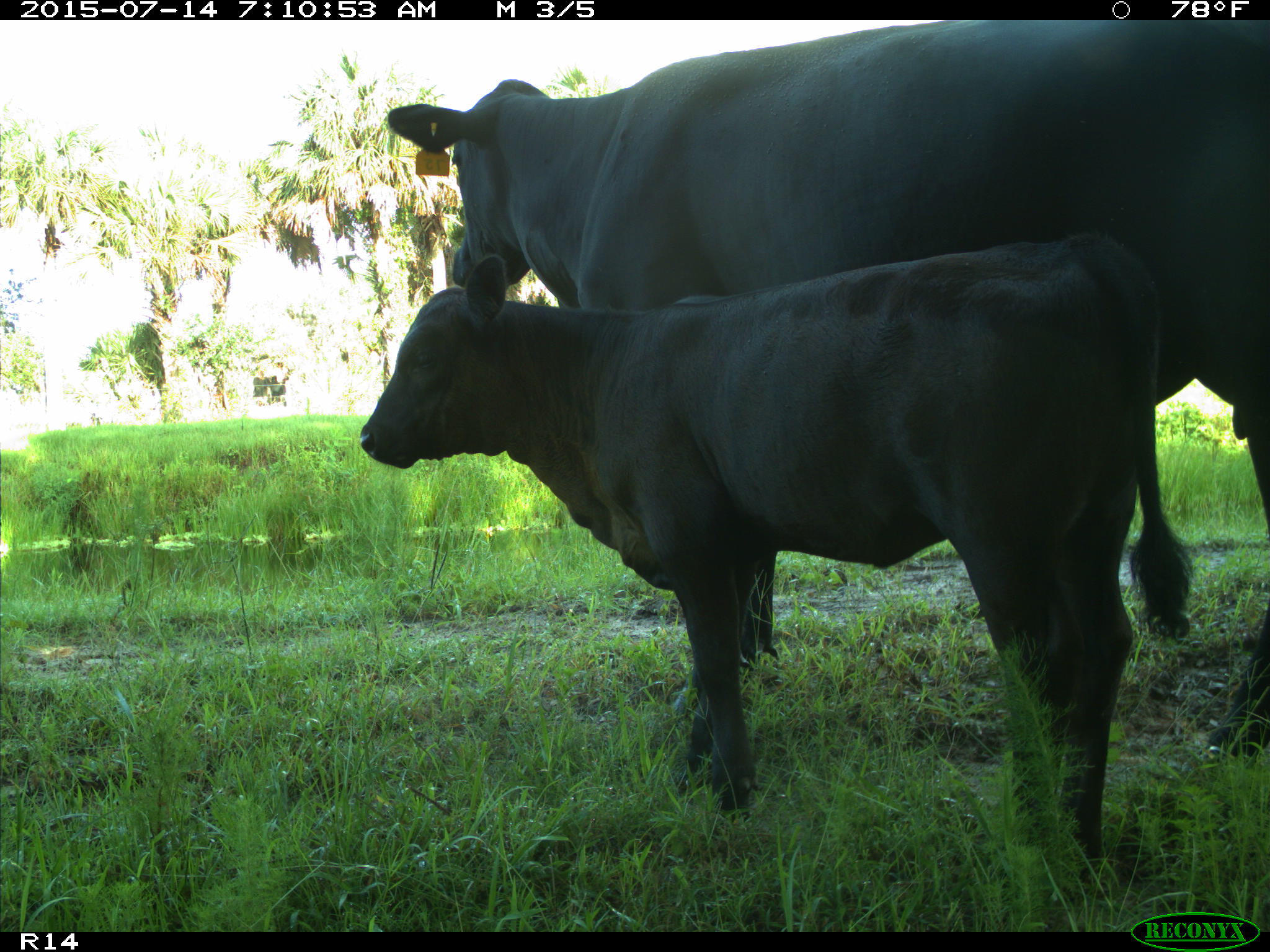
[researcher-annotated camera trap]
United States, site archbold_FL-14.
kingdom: Animalia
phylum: Chordata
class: Mammalia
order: Artiodactyla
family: Bovidae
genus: Bos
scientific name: Bos taurus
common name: domestic cow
Bos taurus (domestic cow).